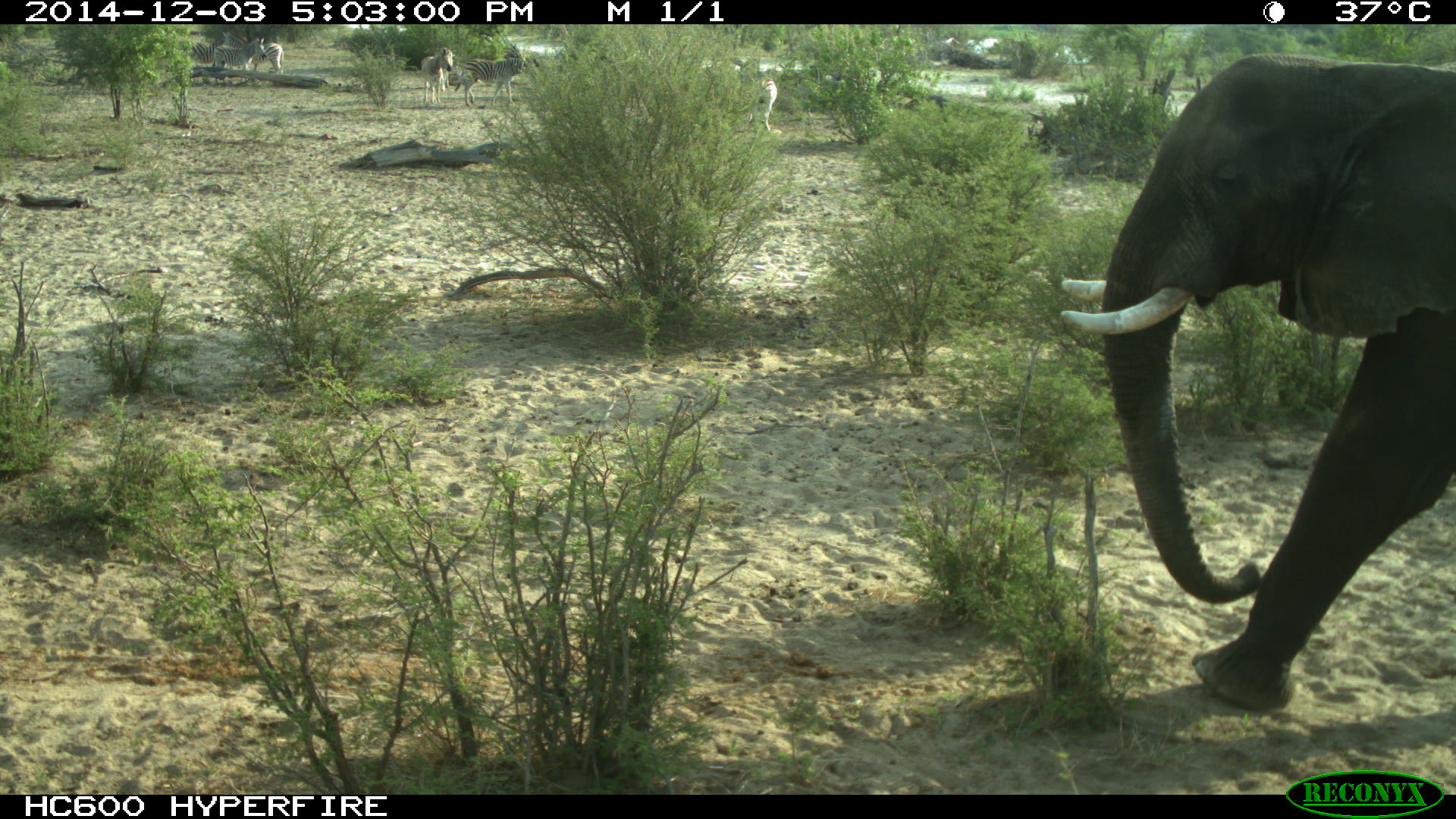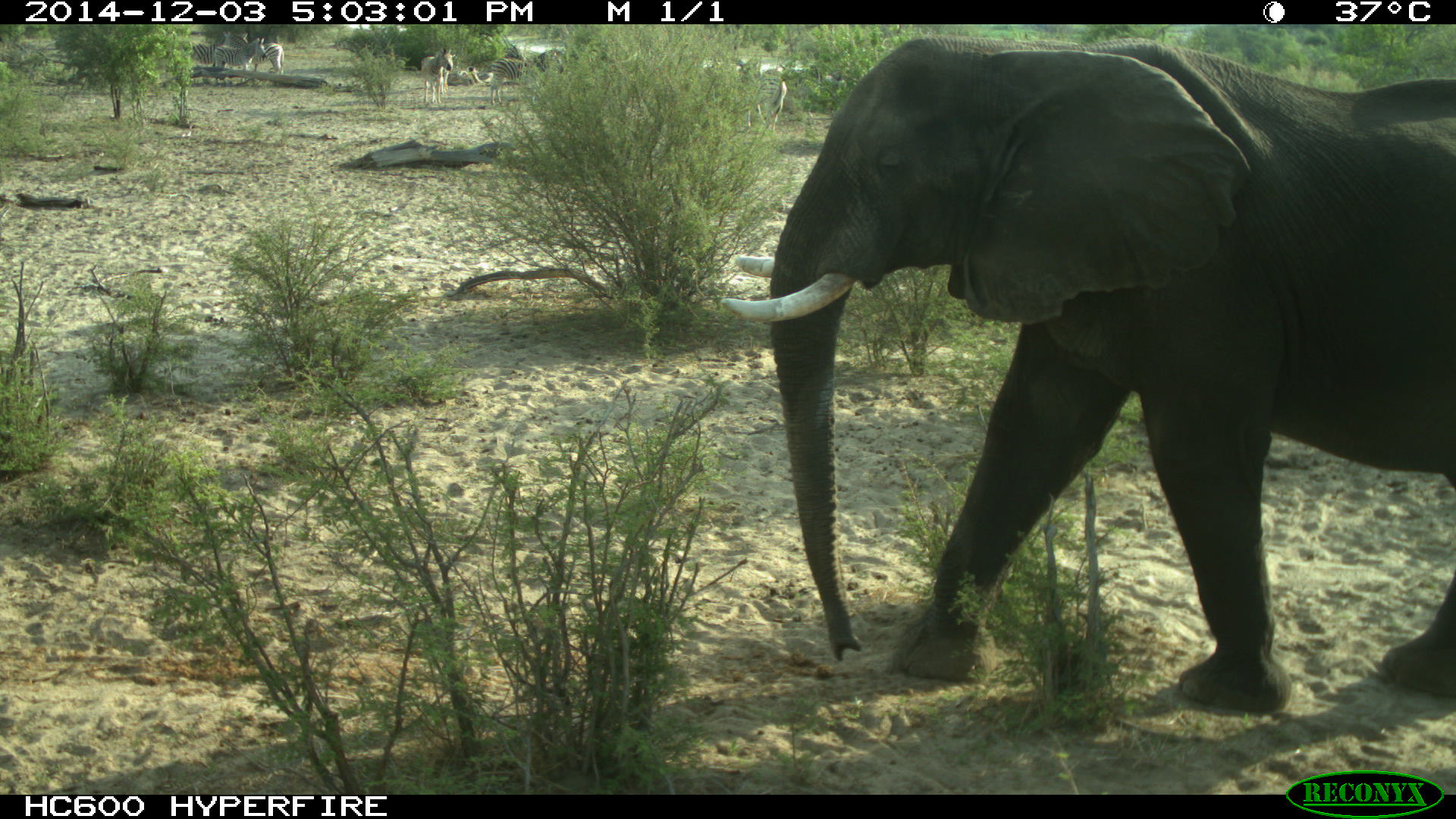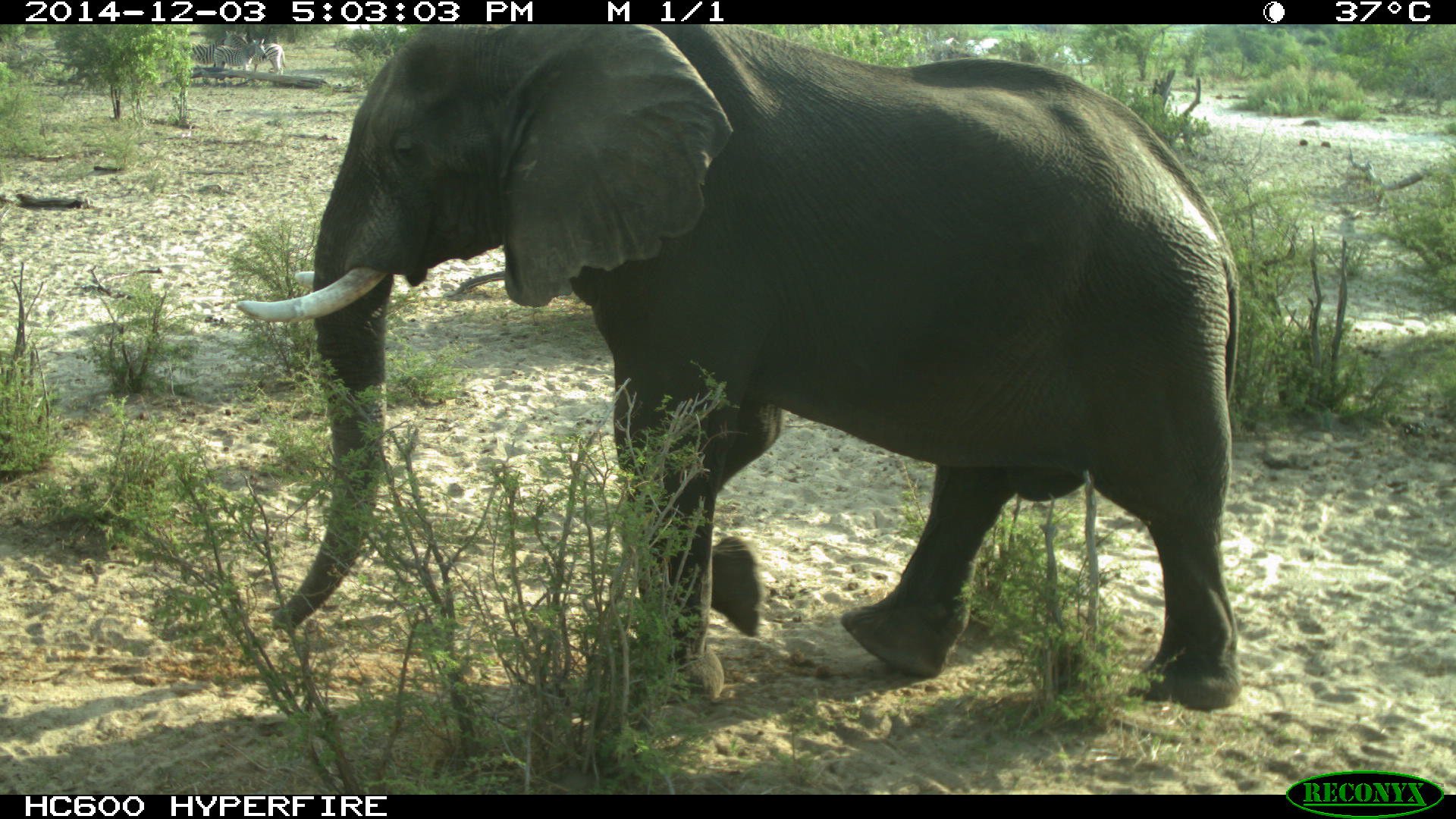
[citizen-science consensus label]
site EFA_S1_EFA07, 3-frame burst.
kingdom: Animalia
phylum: Chordata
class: Mammalia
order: Proboscidea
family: Elephantidae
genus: Loxodonta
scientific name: Loxodonta africana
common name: african bush elephant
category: elephant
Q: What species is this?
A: Elephant (african bush elephant) (Loxodonta africana).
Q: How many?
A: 1.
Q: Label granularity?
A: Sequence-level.